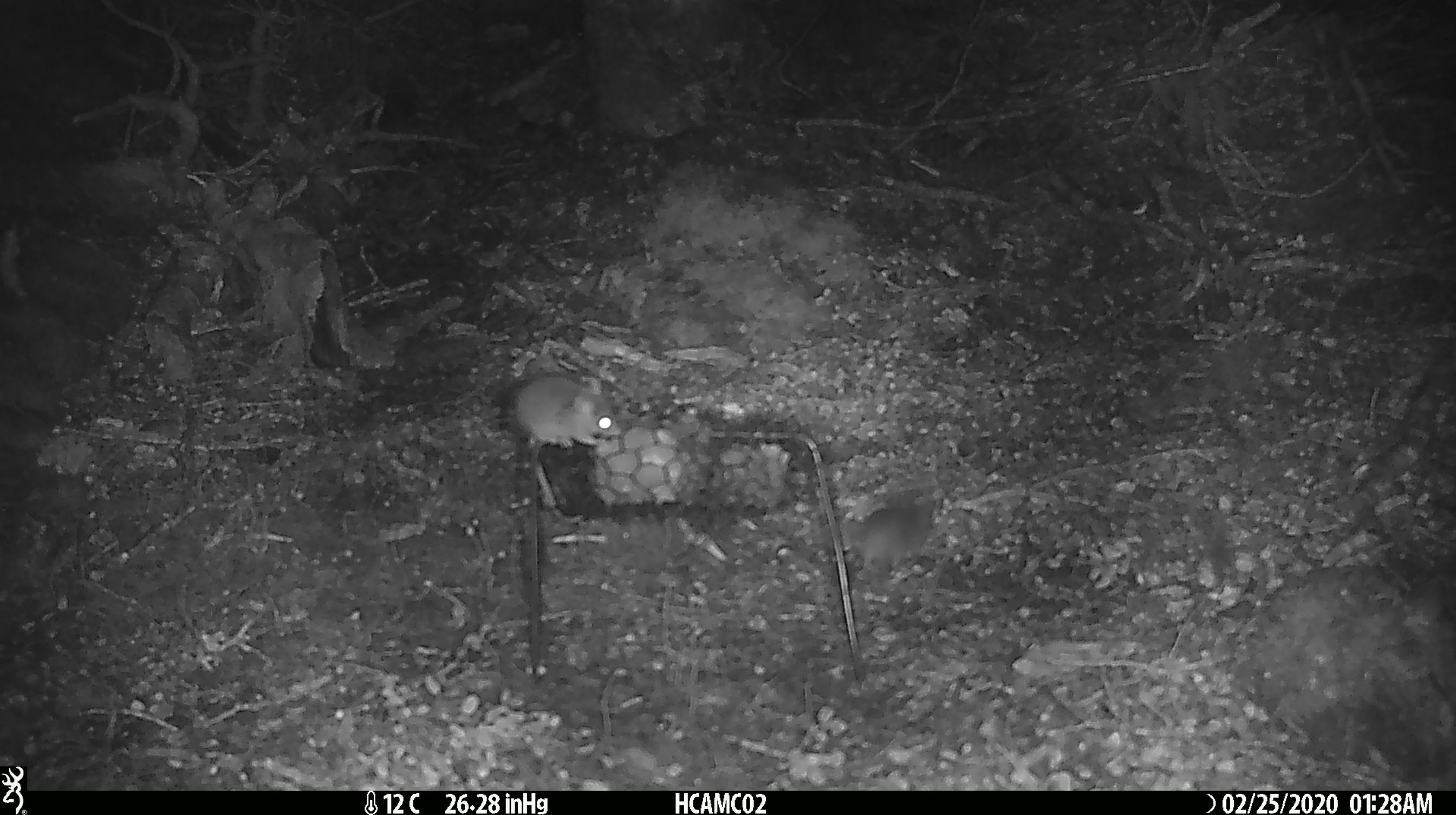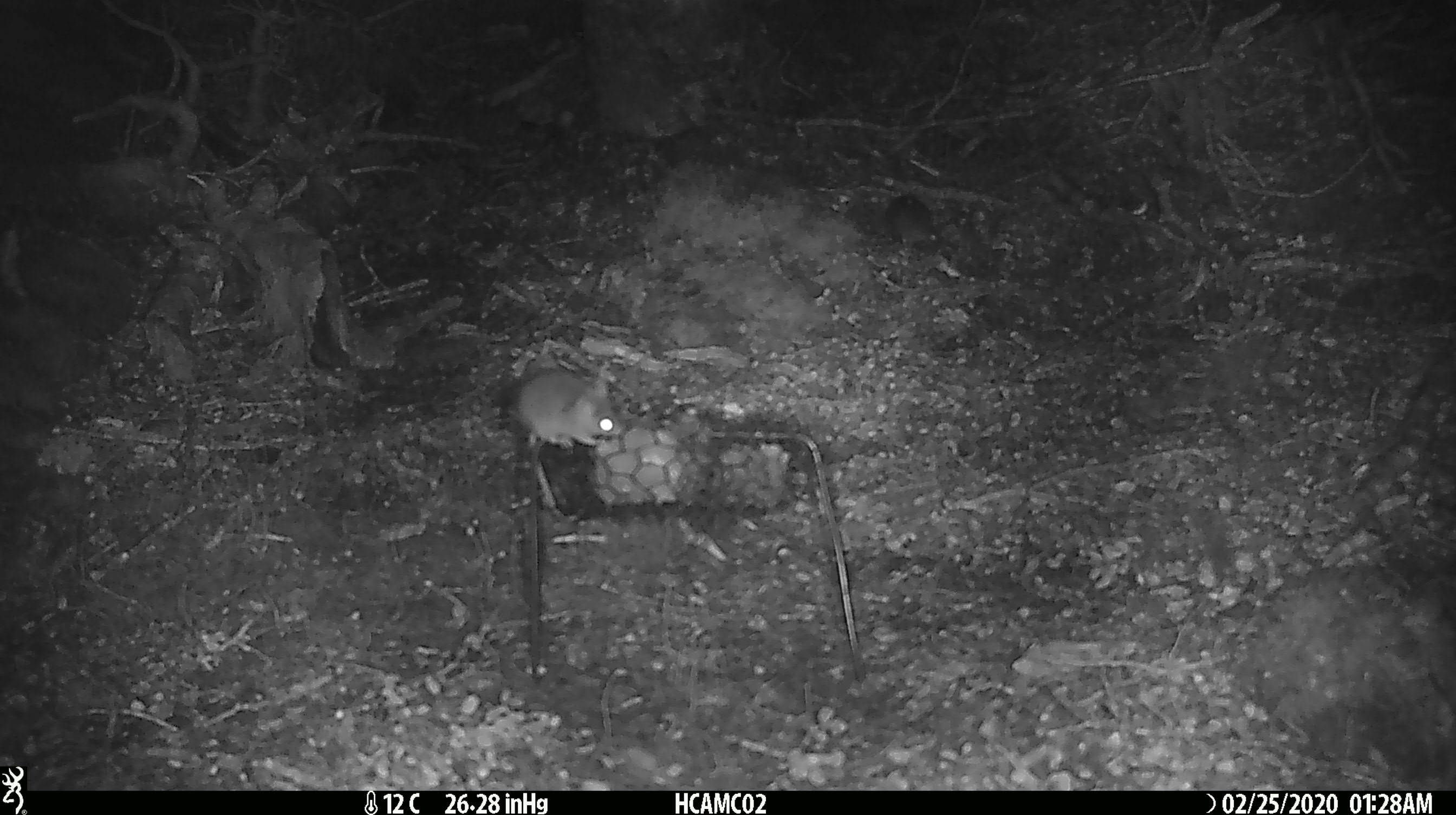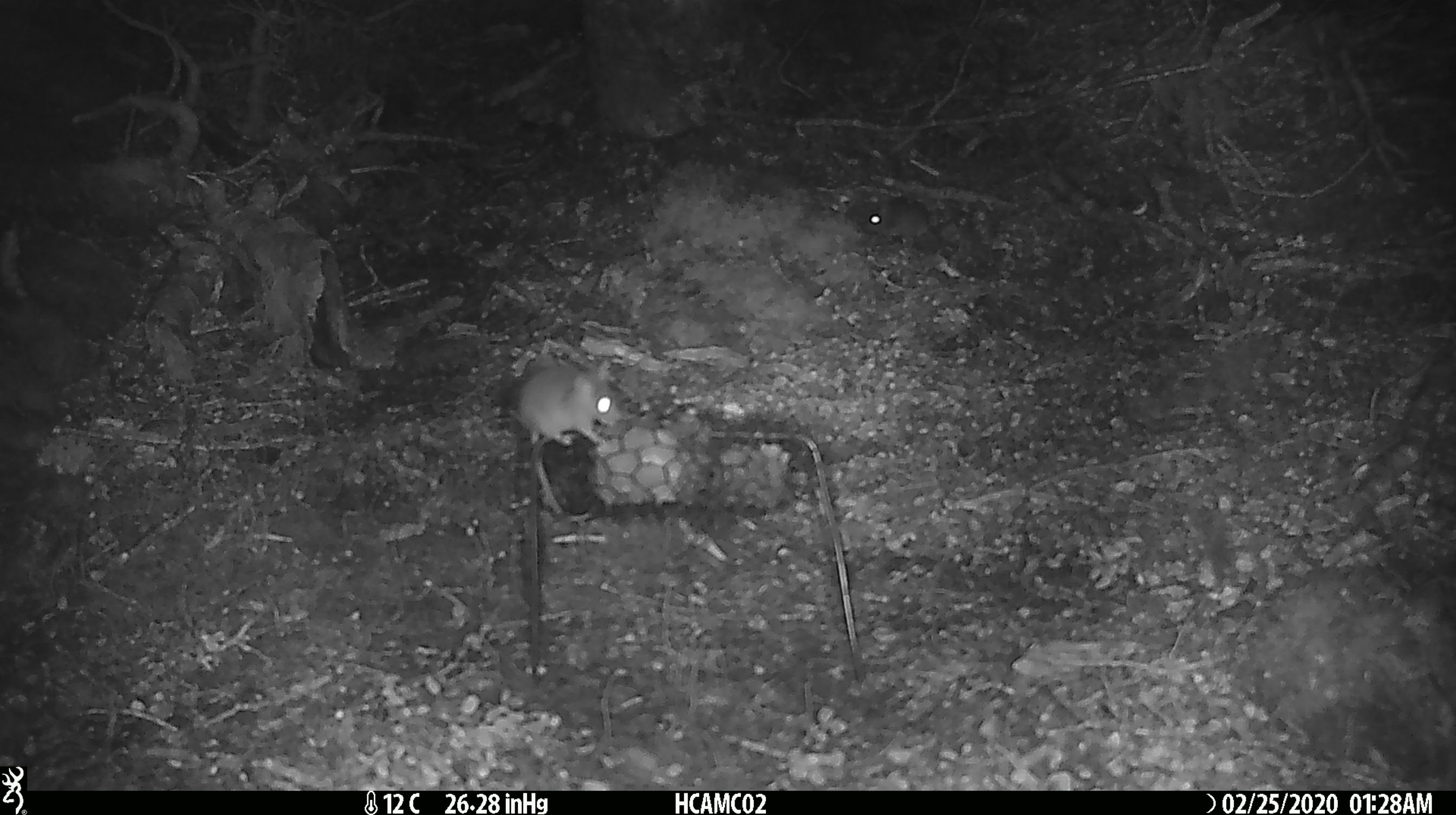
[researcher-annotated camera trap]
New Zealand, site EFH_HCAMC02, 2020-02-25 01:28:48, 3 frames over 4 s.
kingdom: Animalia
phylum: Chordata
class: Mammalia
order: Rodentia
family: Muridae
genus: Mus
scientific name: Mus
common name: mouse